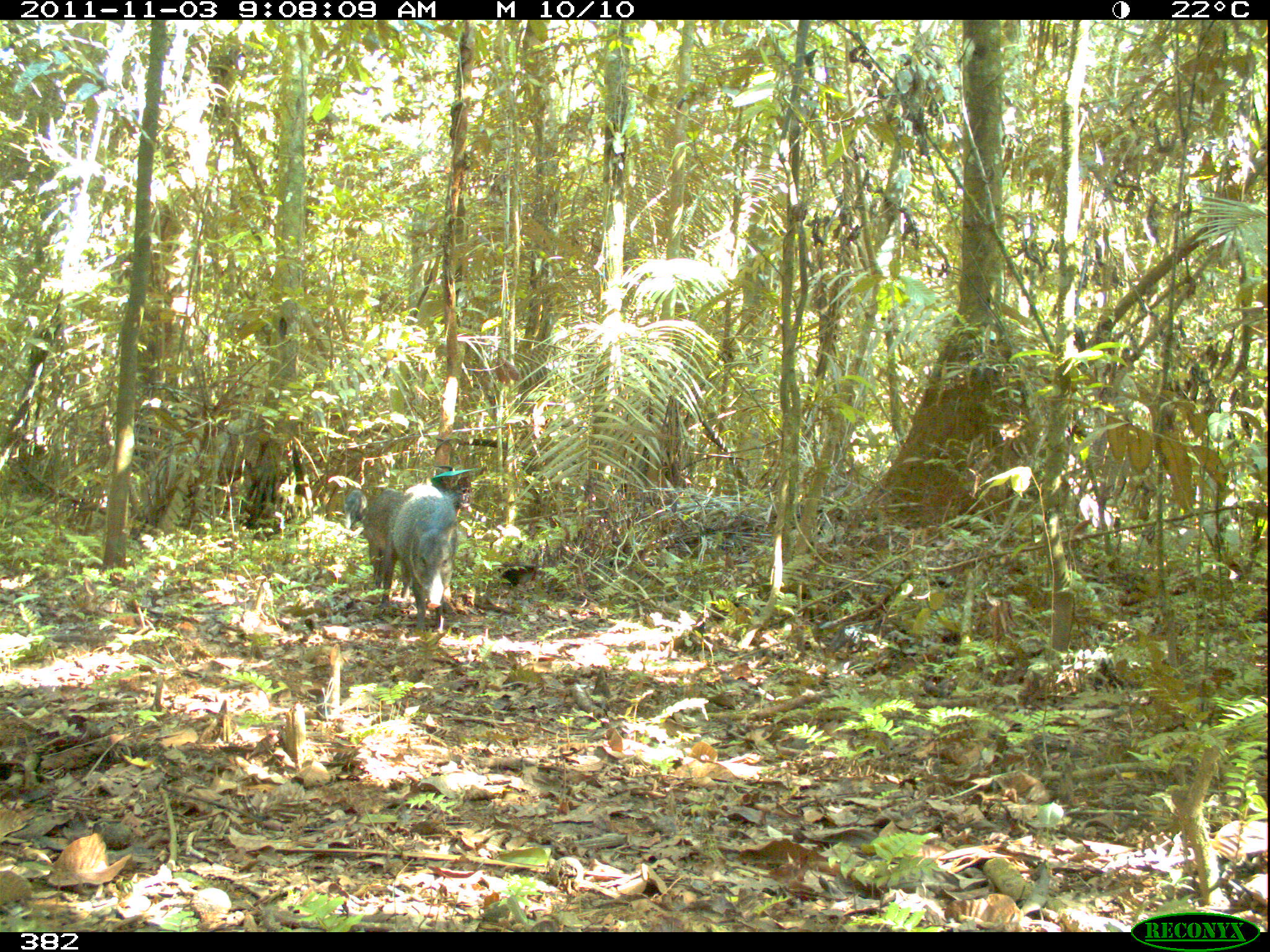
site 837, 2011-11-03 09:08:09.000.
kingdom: Animalia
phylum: Chordata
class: Mammalia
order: Artiodactyla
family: Tayassuidae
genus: Pecari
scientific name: Pecari tajacu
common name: collared peccary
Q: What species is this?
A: Pecari tajacu (collared peccary).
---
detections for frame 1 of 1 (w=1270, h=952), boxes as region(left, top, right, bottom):
pecari tajacu: region(362, 483, 446, 599); region(392, 492, 458, 634); region(343, 488, 368, 534)